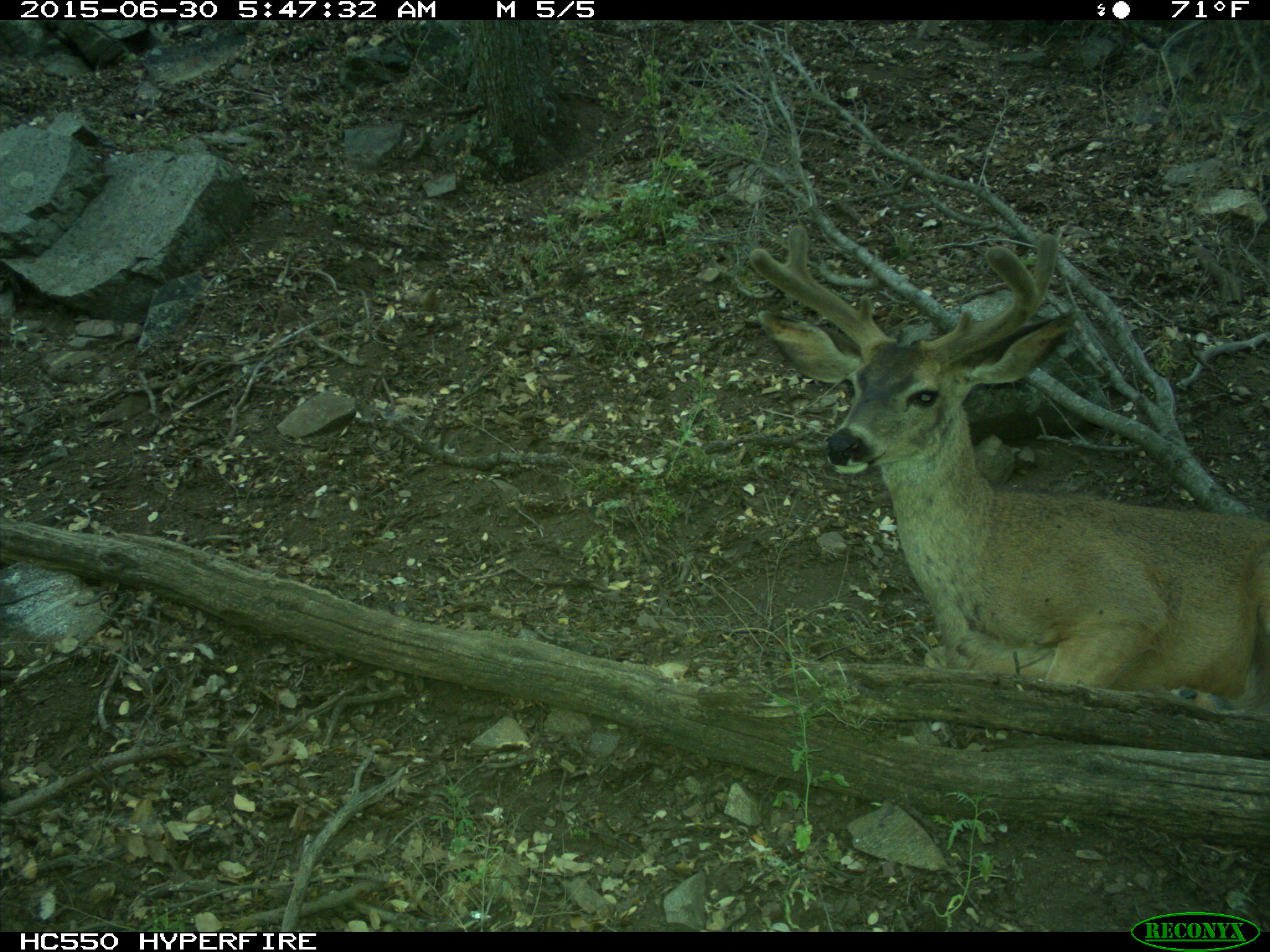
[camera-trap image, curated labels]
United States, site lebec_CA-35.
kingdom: Animalia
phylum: Chordata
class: Mammalia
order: Artiodactyla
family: Cervidae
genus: Odocoileus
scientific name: Odocoileus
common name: deer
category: unidentified deer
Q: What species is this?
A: Unidentified deer (deer) (Odocoileus).